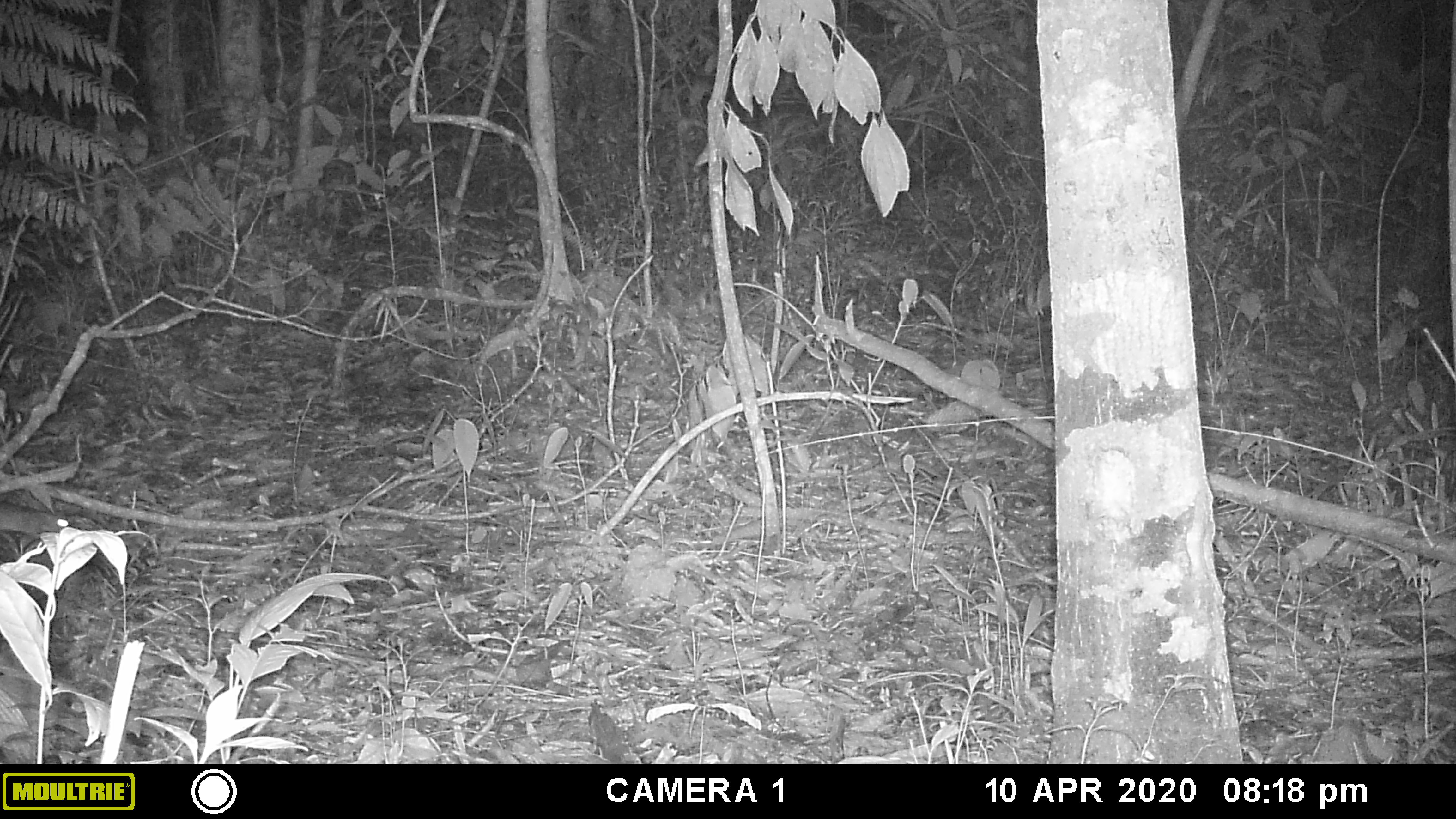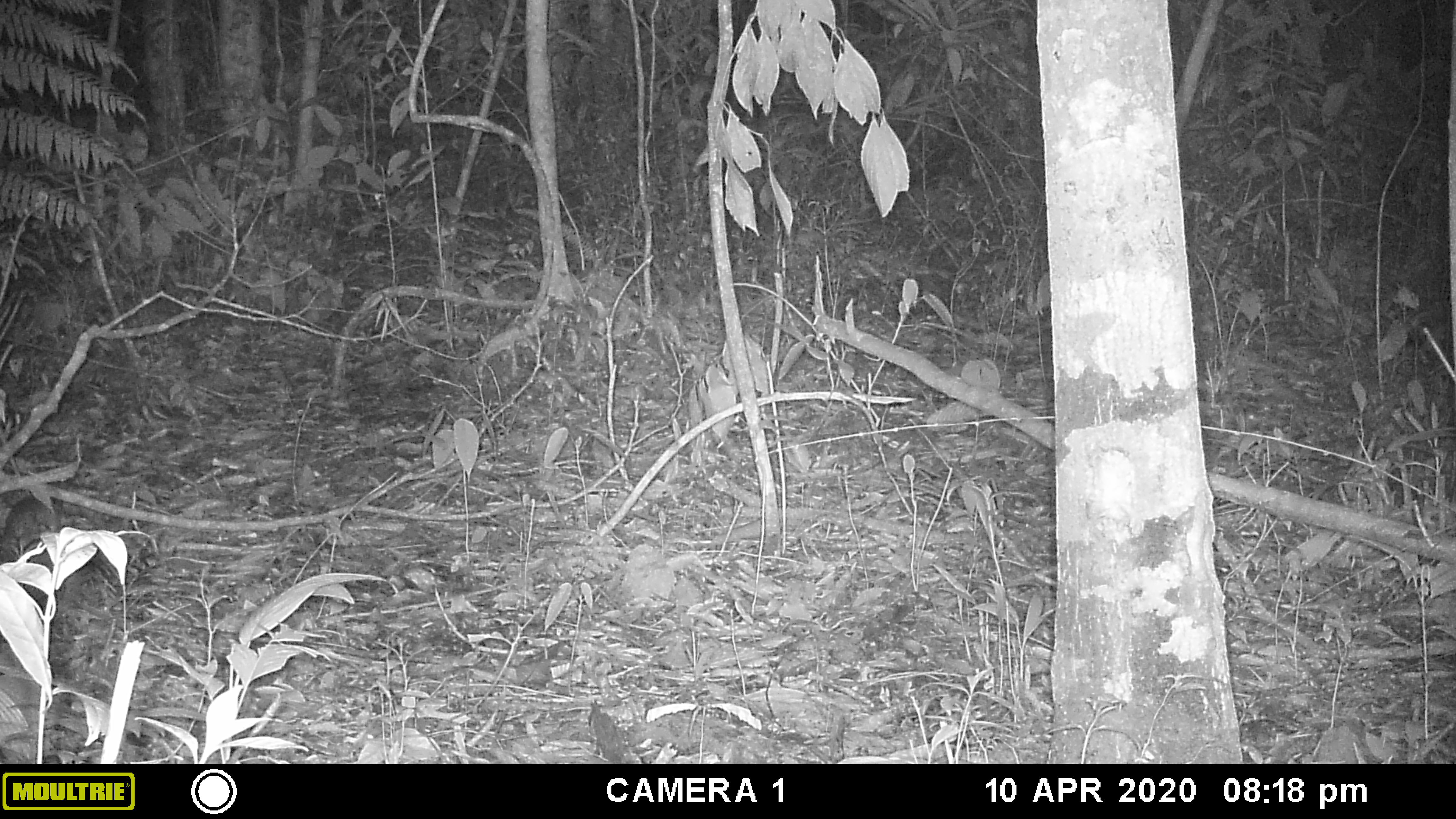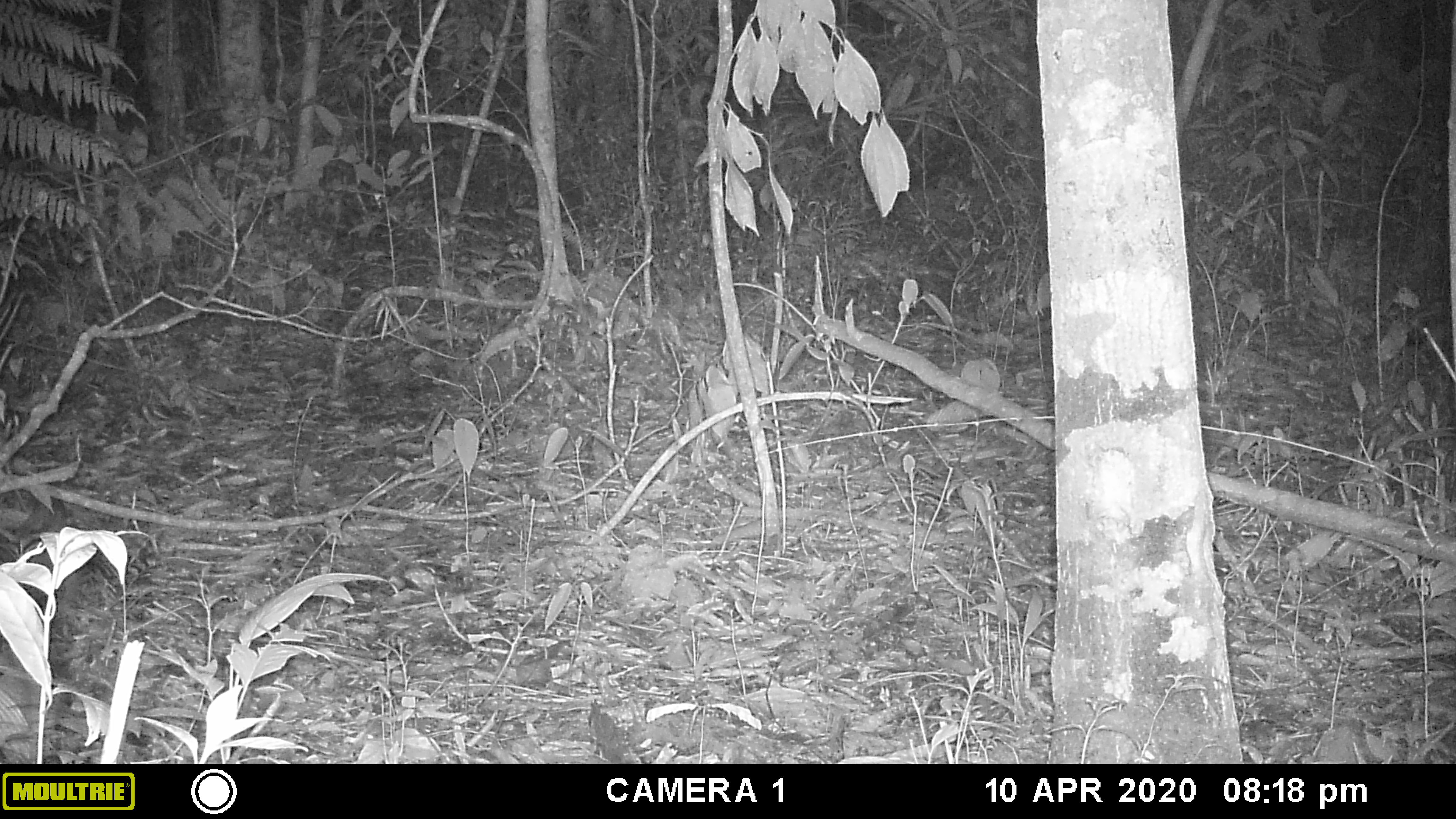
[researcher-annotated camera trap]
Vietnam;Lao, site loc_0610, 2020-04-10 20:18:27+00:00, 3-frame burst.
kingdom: Animalia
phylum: Chordata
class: Mammalia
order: Rodentia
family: Muridae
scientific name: Muridae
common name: old-world mice and rats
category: unidentified murid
Unidentified murid (old-world mice and rats) (Muridae). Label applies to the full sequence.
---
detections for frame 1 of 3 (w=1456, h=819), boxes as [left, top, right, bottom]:
unidentified murid: [0, 503, 76, 543]